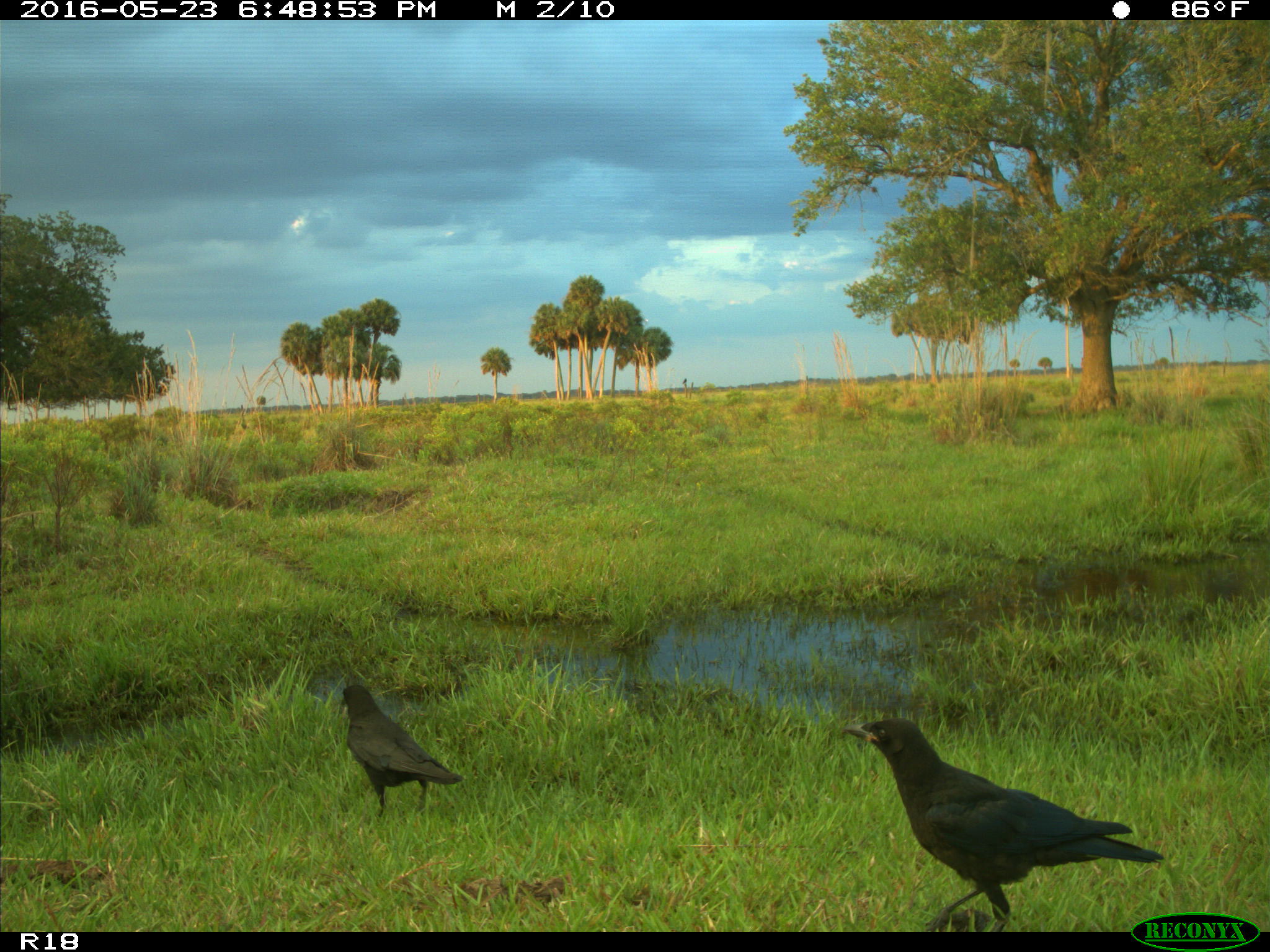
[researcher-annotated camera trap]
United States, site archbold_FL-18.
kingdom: Animalia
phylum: Chordata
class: Aves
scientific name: Aves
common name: birds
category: unidentified bird